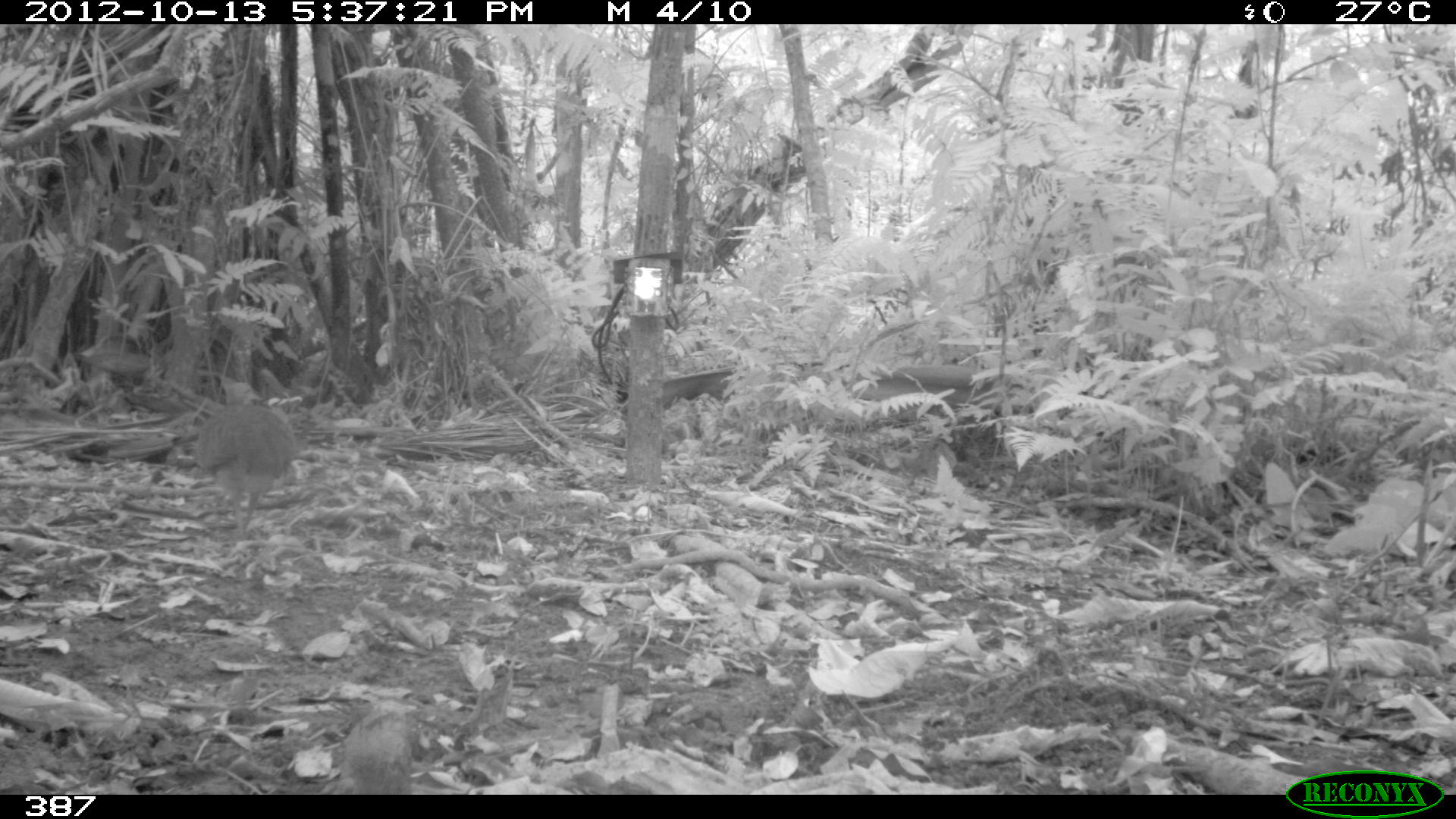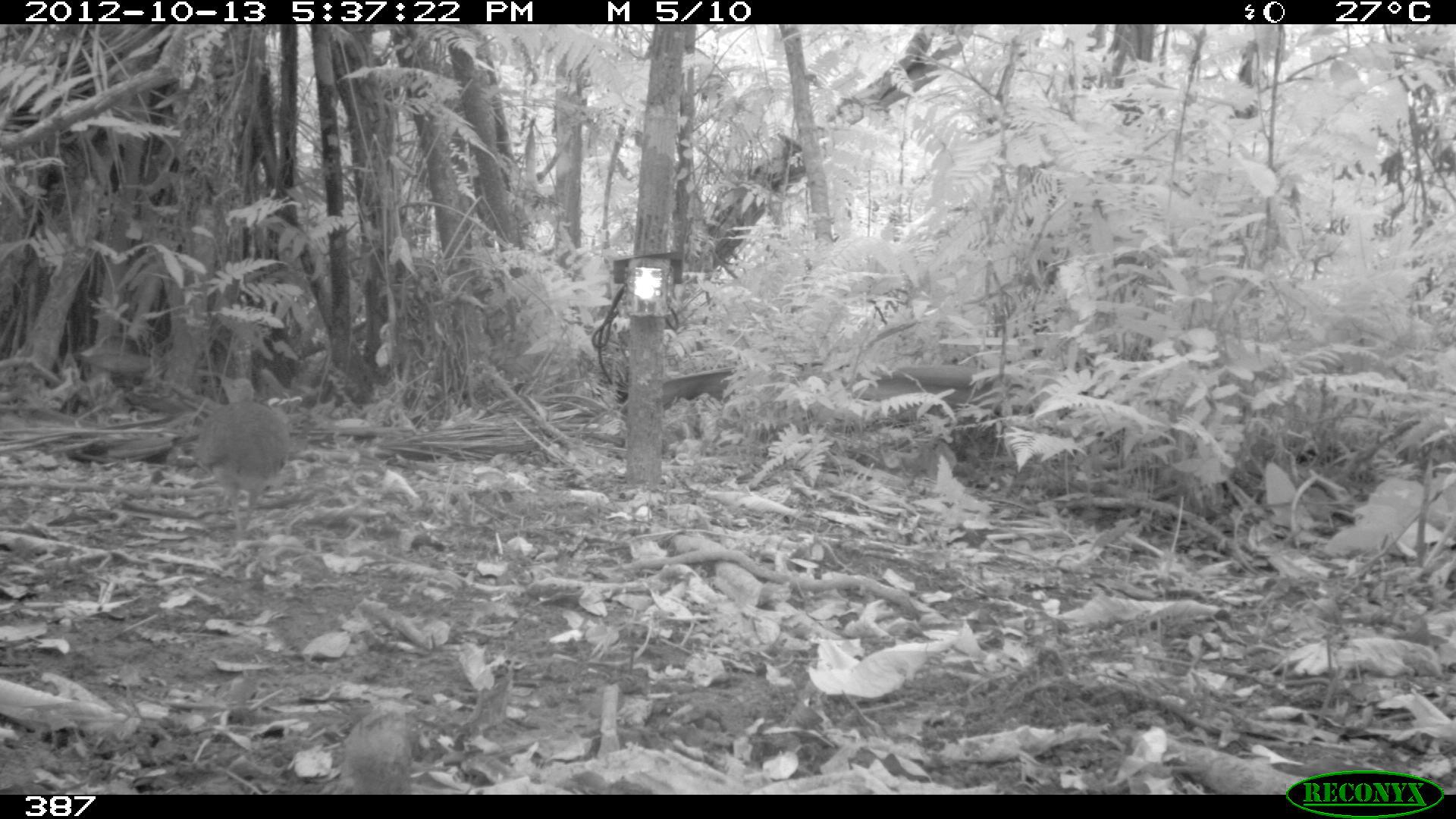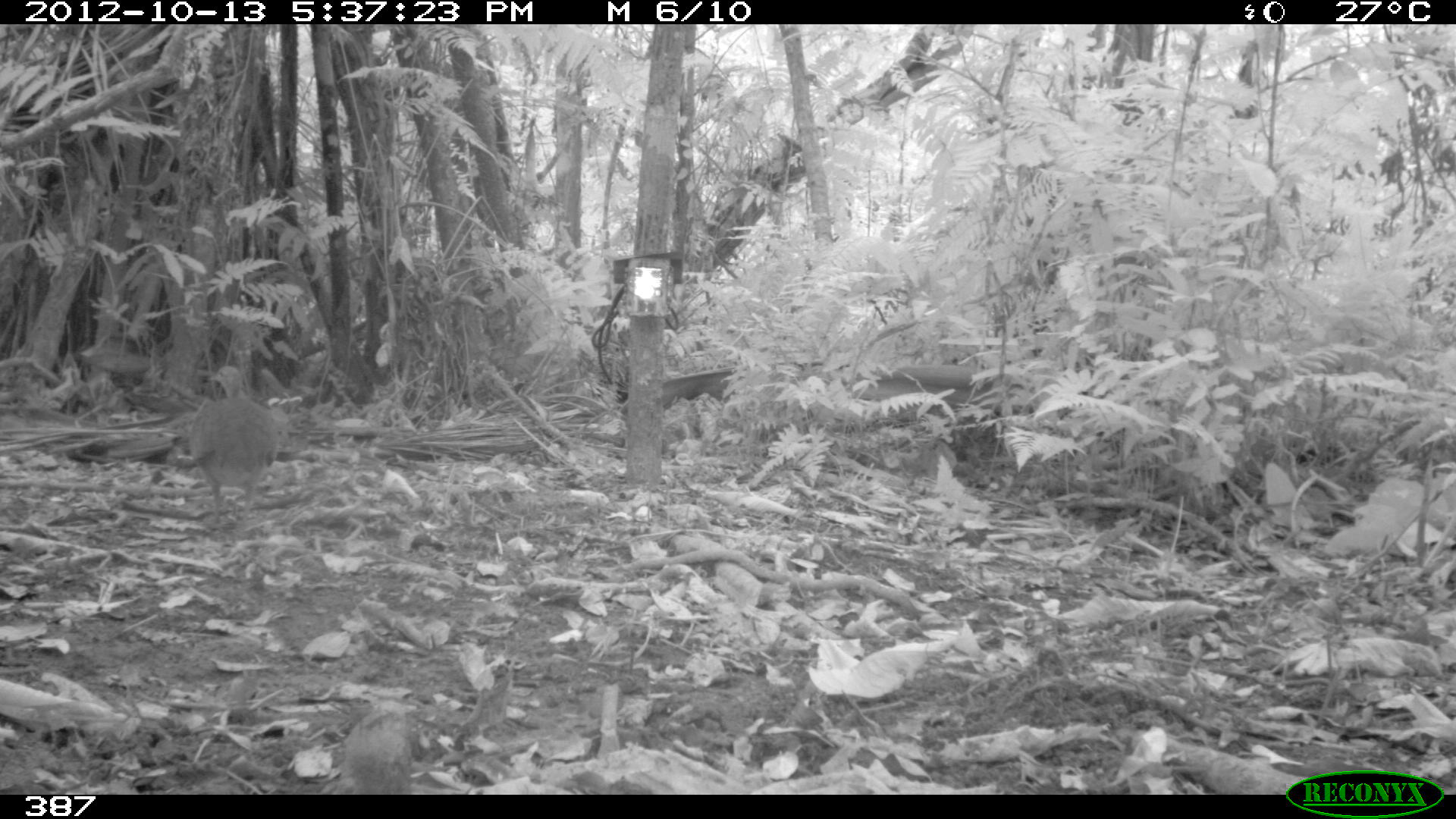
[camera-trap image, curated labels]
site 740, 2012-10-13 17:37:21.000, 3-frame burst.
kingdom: Animalia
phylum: Chordata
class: Aves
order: Galliformes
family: Phasianidae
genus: Alectoris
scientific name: Alectoris rufa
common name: red-legged partridge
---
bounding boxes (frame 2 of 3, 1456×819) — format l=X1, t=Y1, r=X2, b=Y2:
alectoris rufa: l=198, t=372, r=288, b=536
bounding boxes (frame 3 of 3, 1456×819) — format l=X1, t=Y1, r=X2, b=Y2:
alectoris rufa: l=185, t=363, r=281, b=527